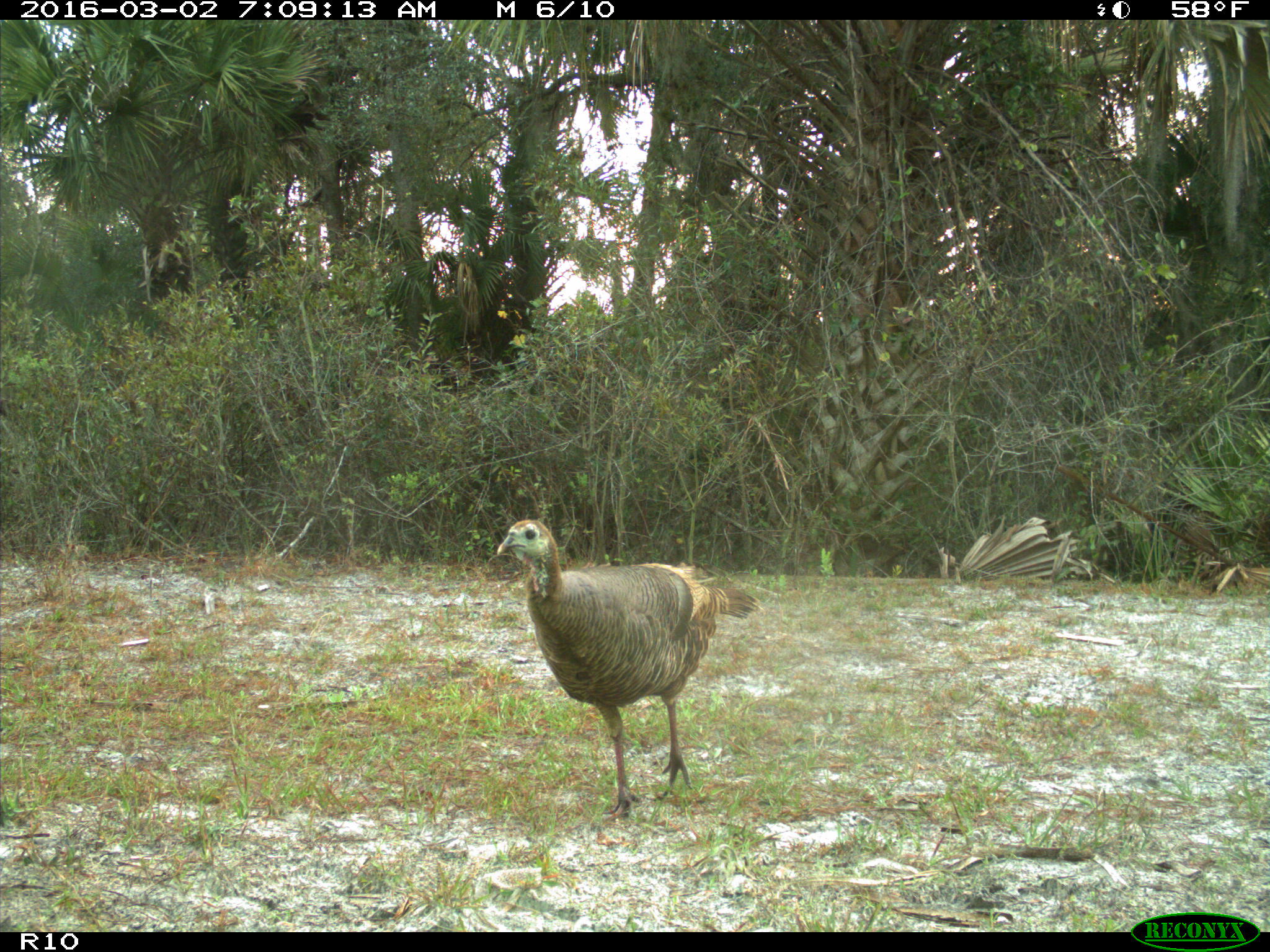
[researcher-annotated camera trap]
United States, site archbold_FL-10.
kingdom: Animalia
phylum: Chordata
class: Aves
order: Galliformes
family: Phasianidae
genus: Meleagris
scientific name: Meleagris gallopavo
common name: wild turkey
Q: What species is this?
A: Meleagris gallopavo (wild turkey).